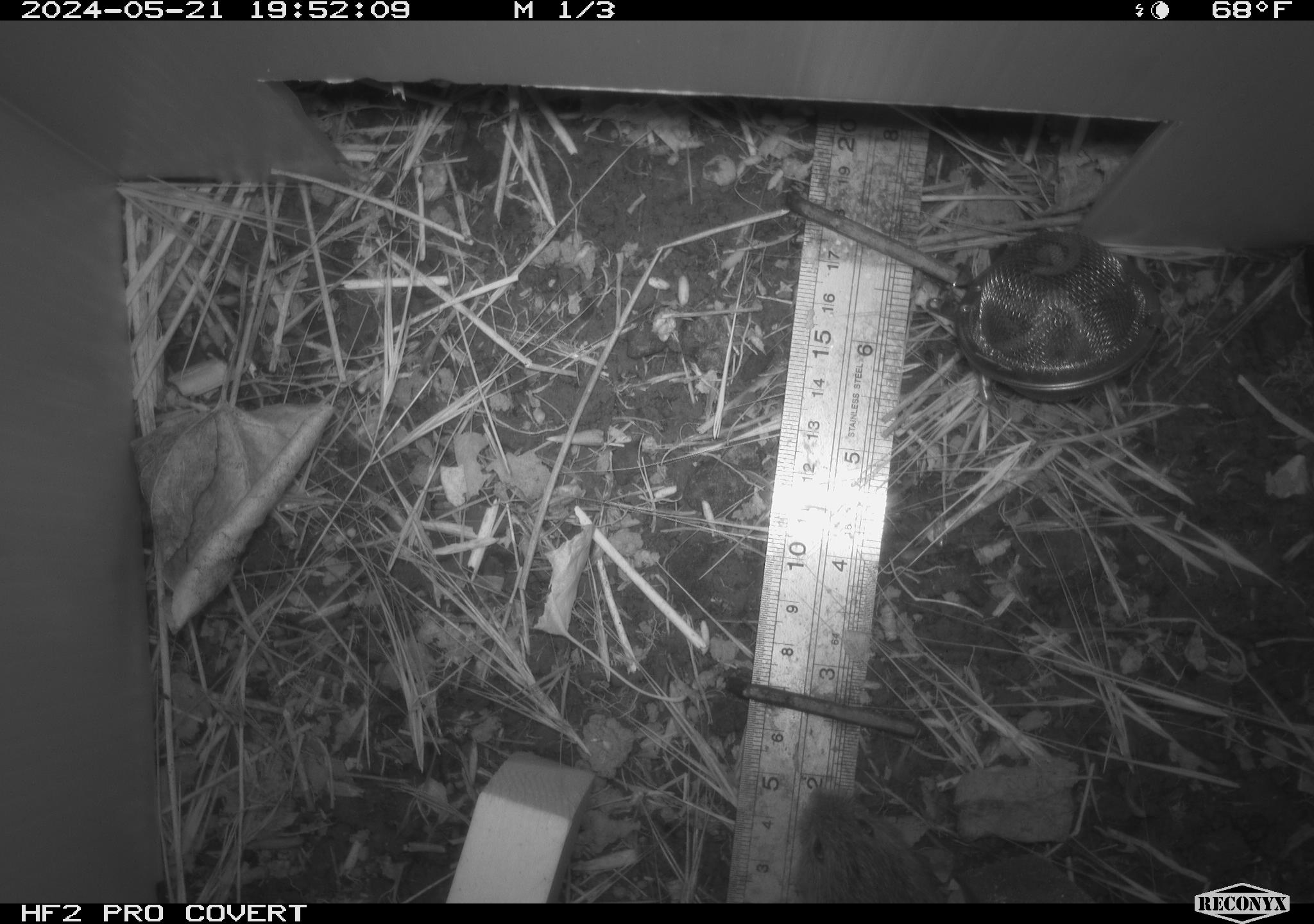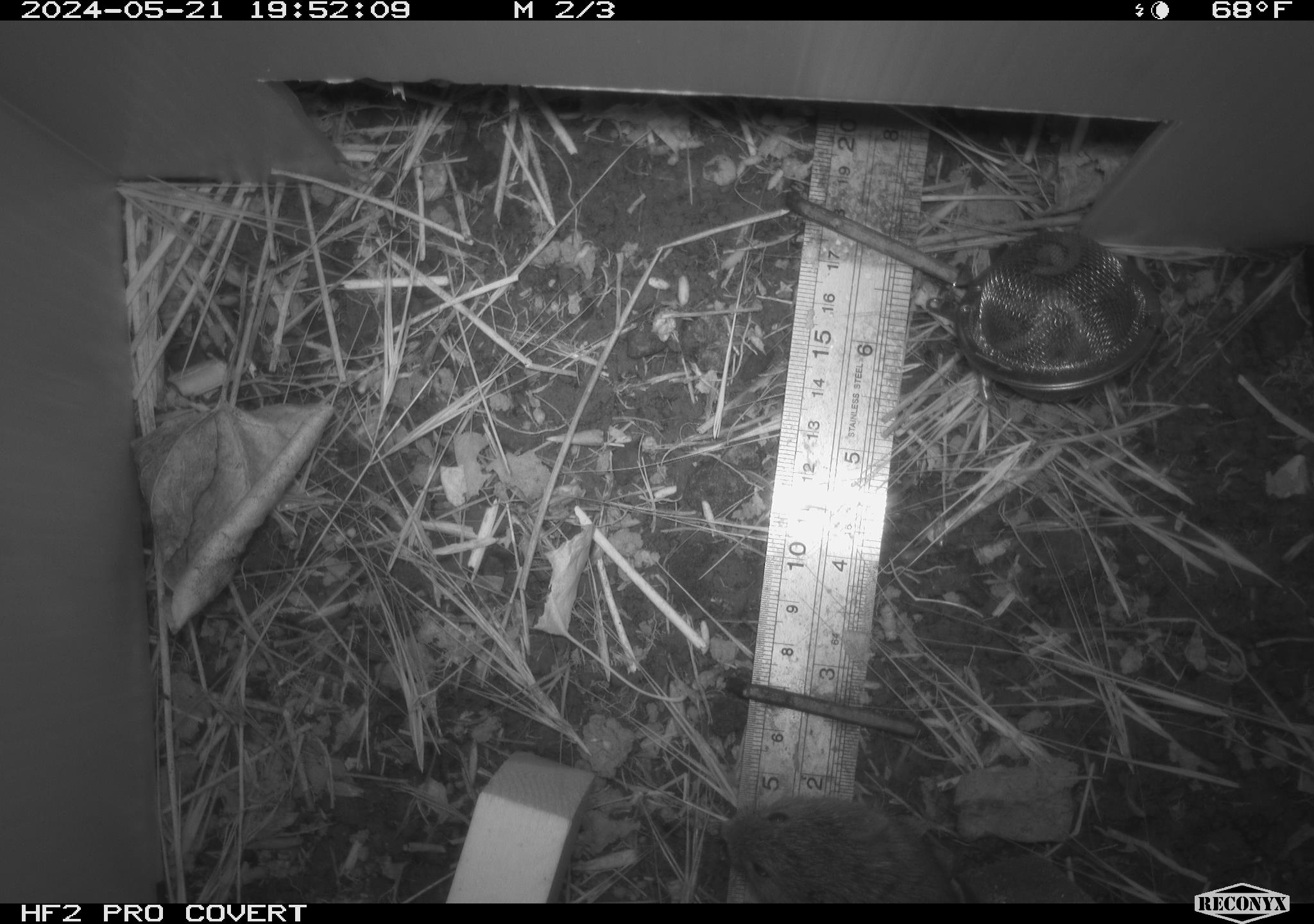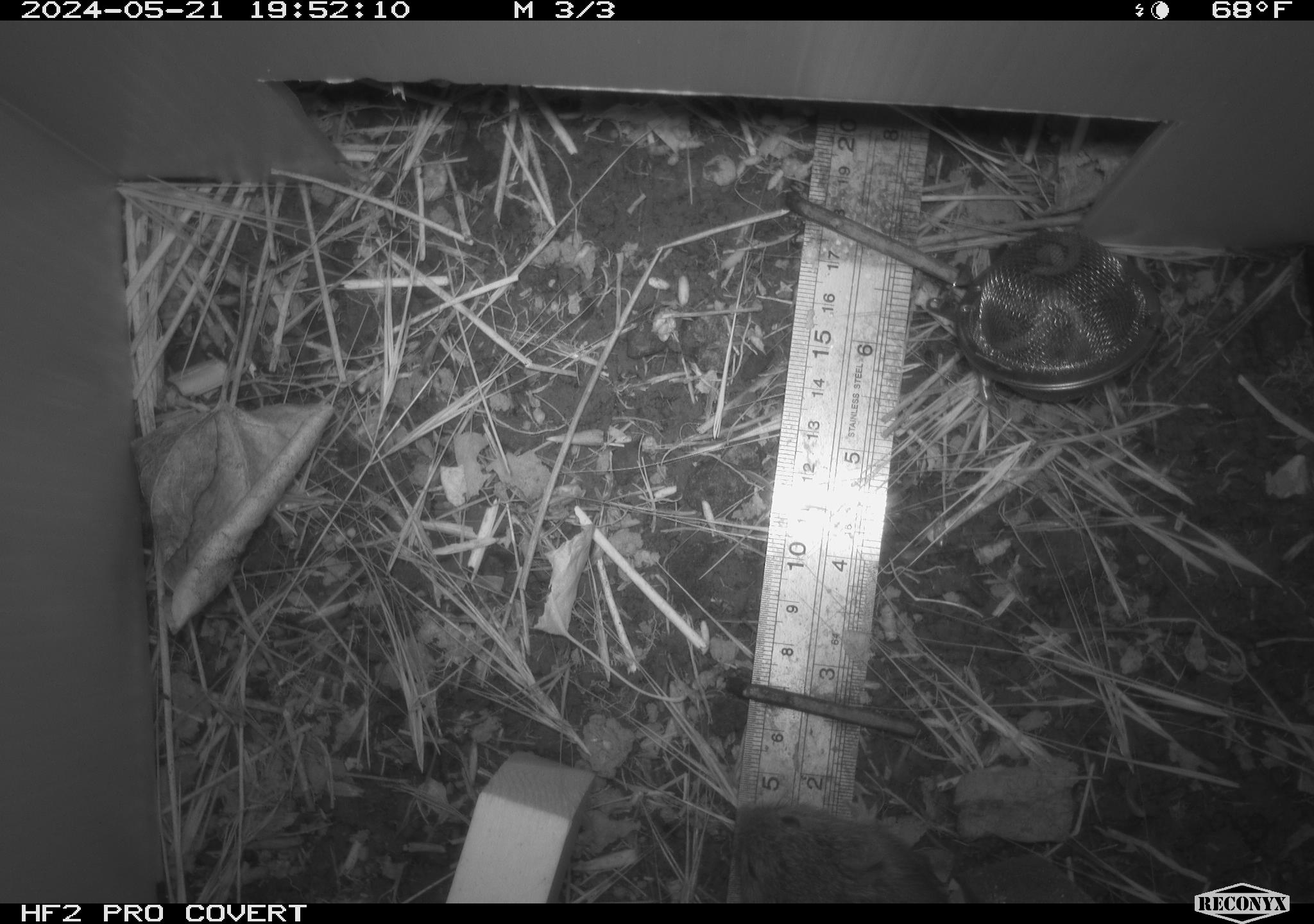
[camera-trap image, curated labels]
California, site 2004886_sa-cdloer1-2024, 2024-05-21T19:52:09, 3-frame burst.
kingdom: Animalia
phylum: Chordata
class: Mammalia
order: Rodentia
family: Cricetidae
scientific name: Arvicolinae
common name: voles, lemmings, and muskrats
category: arvicolinae subfamily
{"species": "arvicolinae subfamily (voles, lemmings, and muskrats) (Arvicolinae)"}